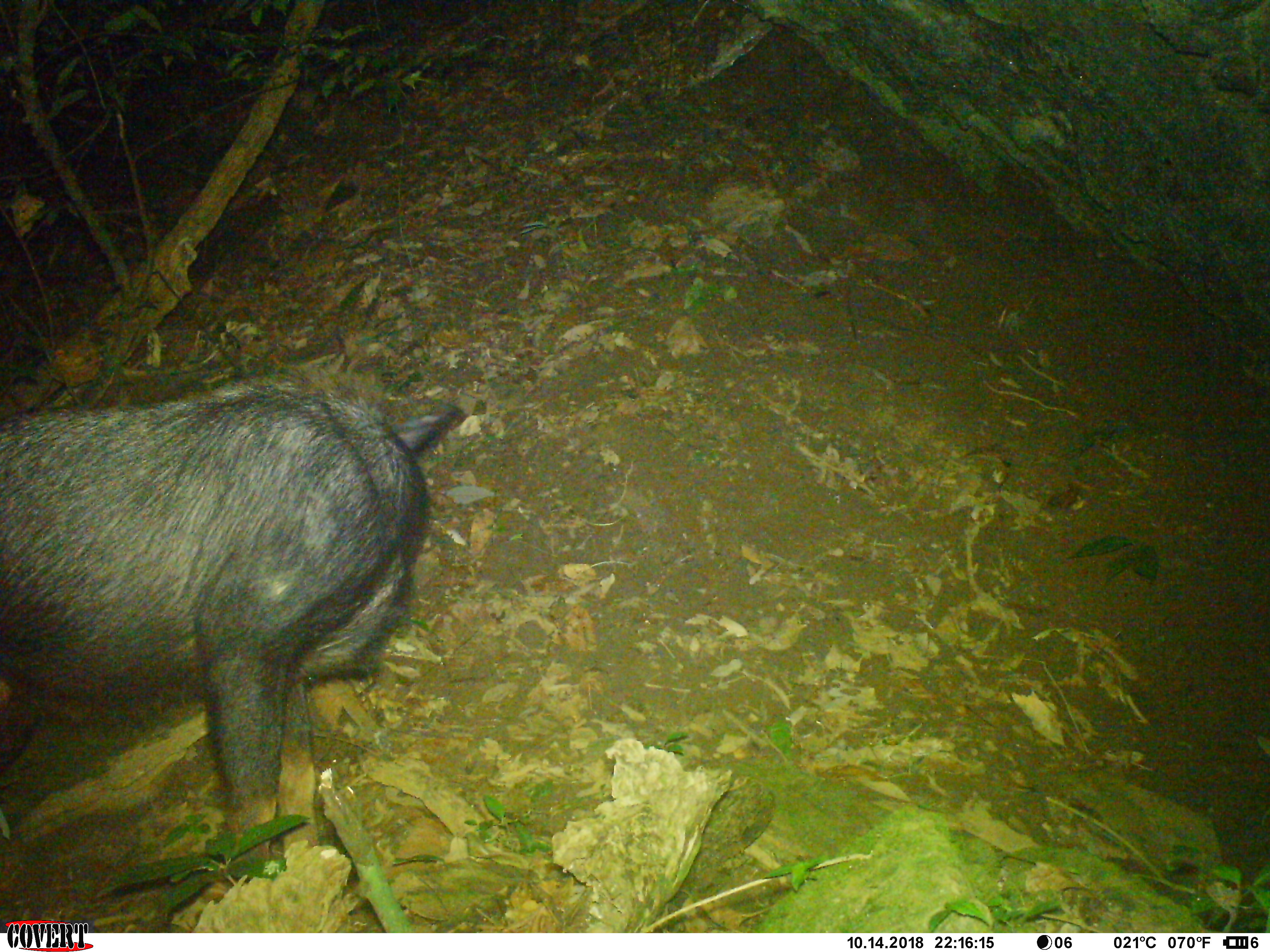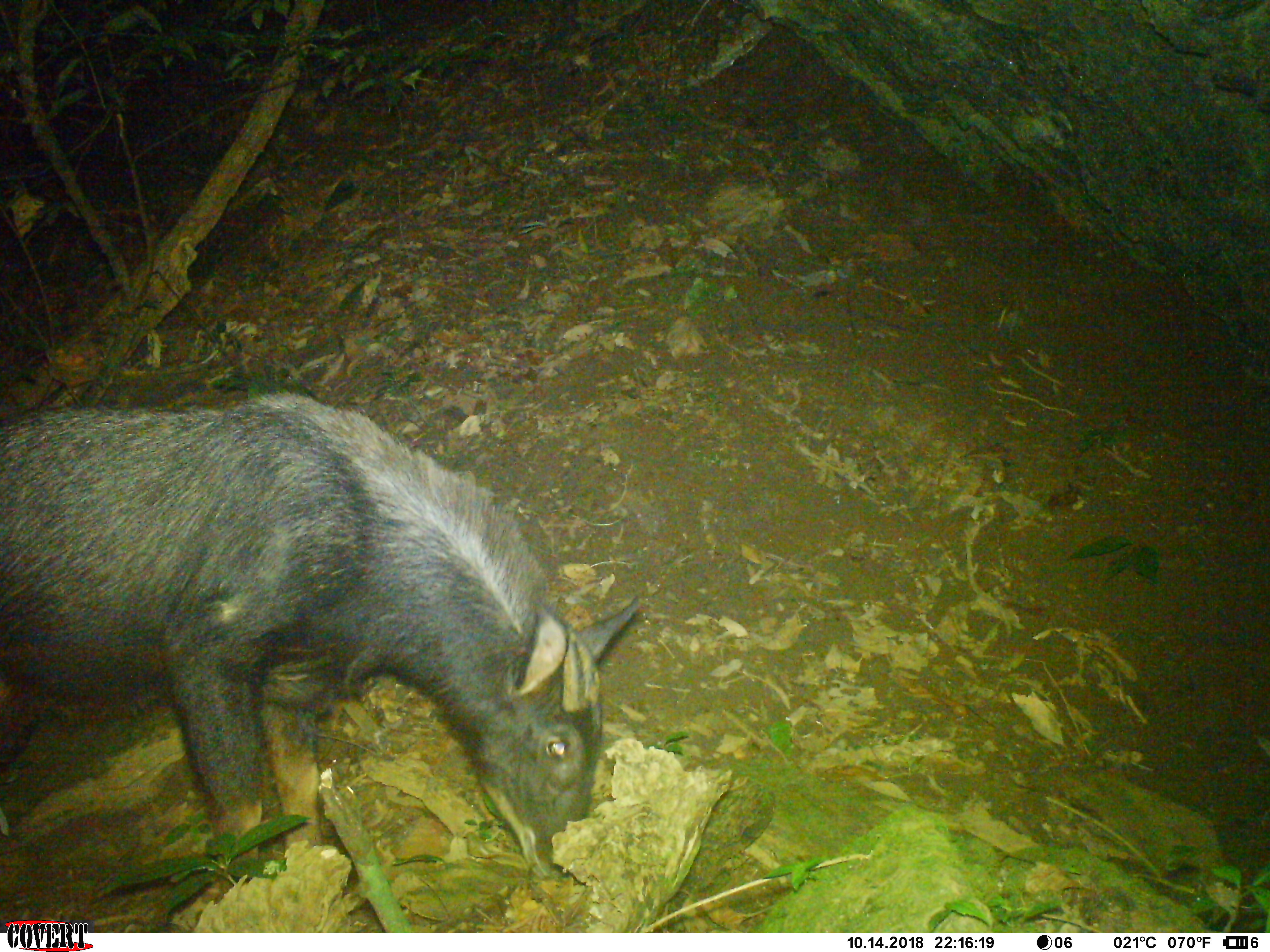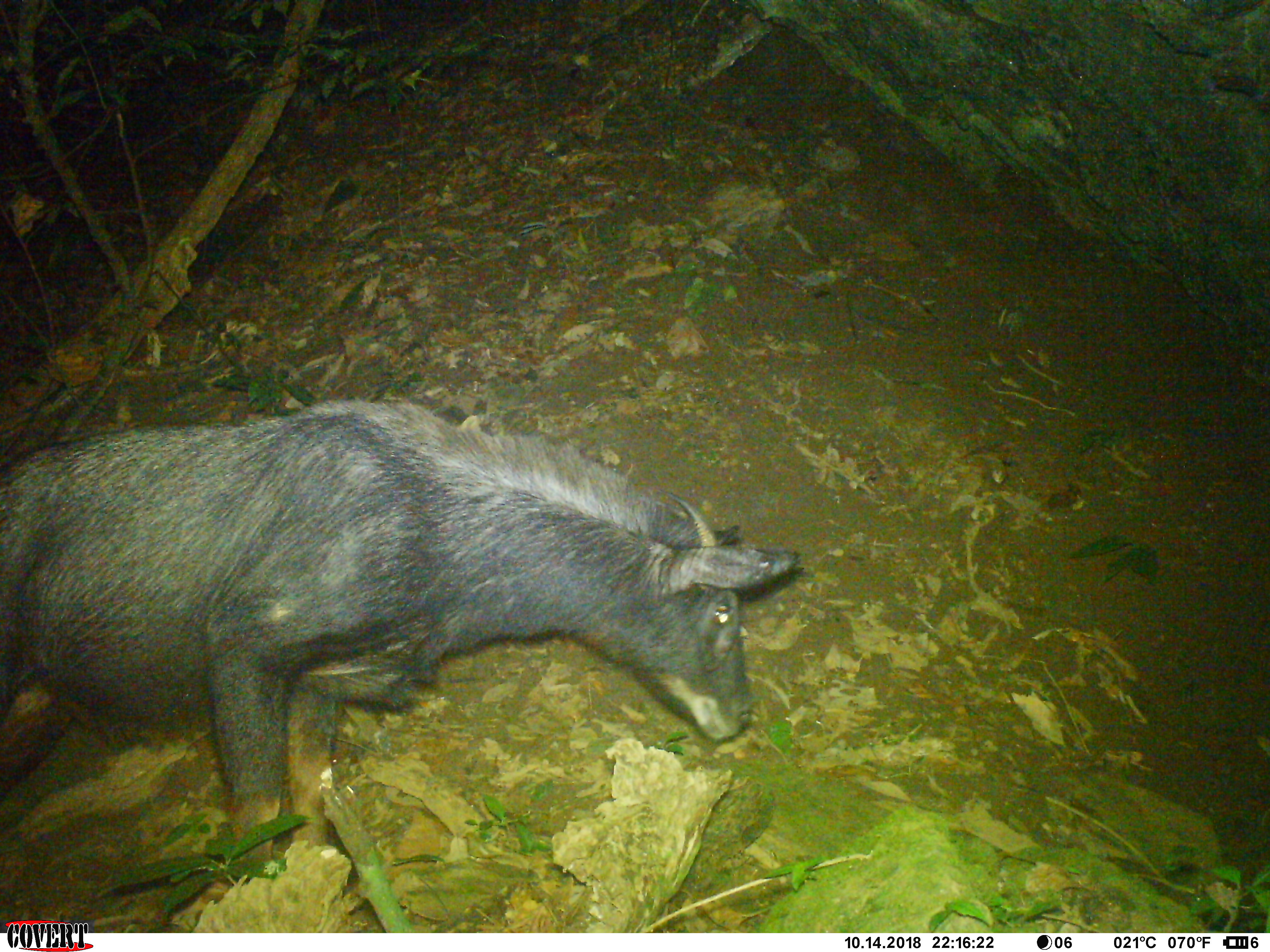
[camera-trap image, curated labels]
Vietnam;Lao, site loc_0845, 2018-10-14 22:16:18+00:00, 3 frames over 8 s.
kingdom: Animalia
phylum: Chordata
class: Mammalia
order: Artiodactyla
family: Bovidae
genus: Capricornis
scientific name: Capricornis sumatraensis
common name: chinese serow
Chinese serow (Capricornis sumatraensis). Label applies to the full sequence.